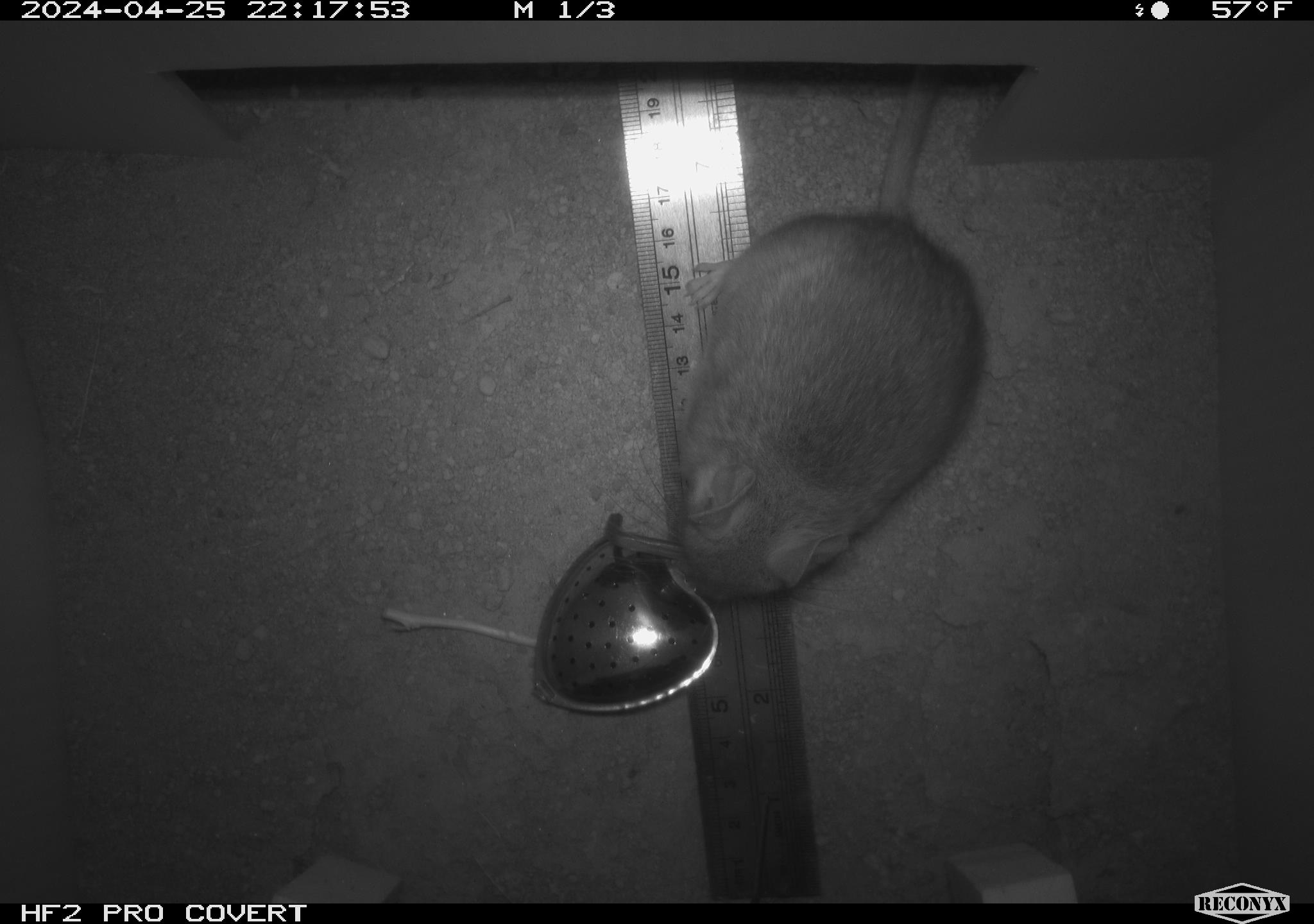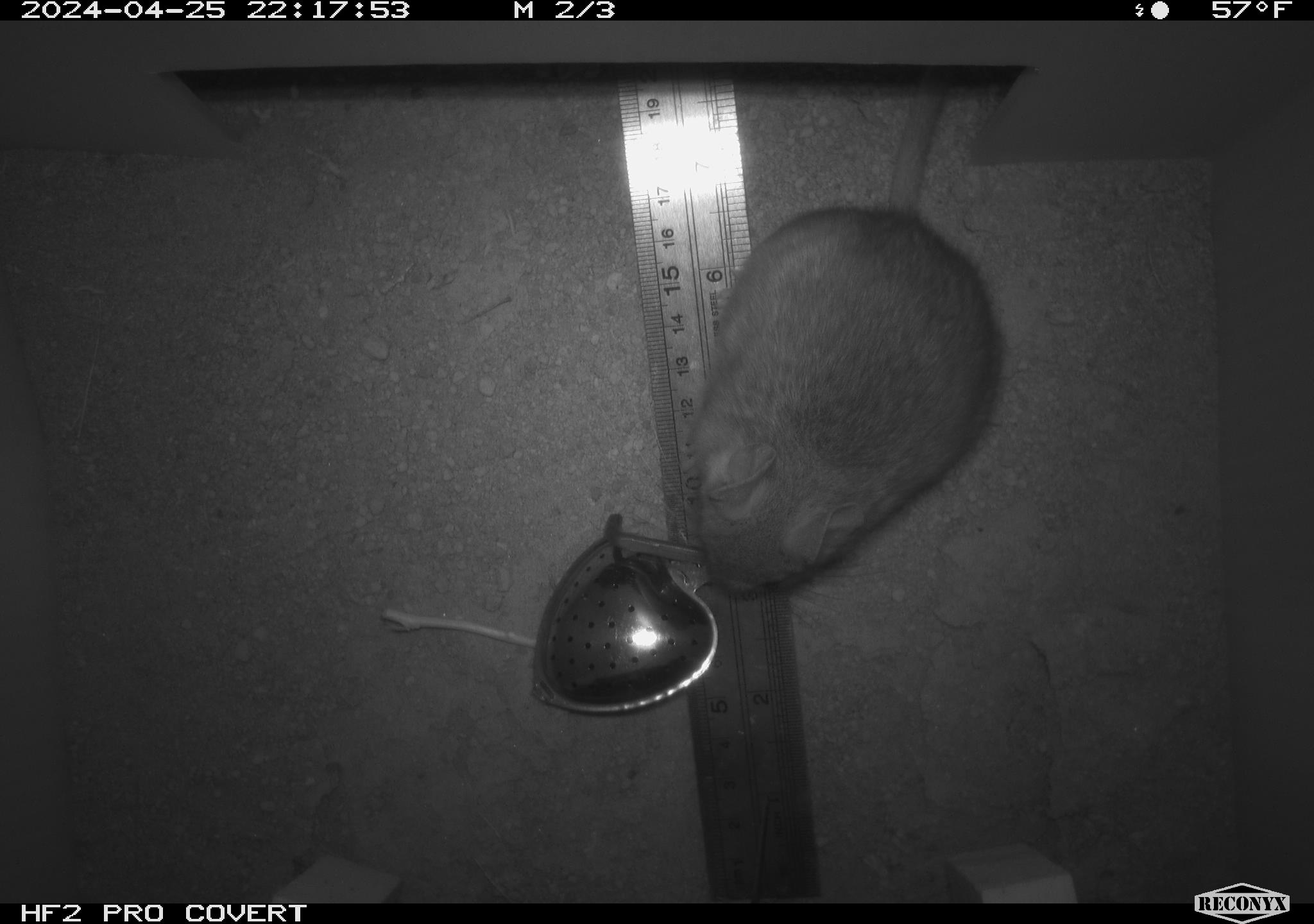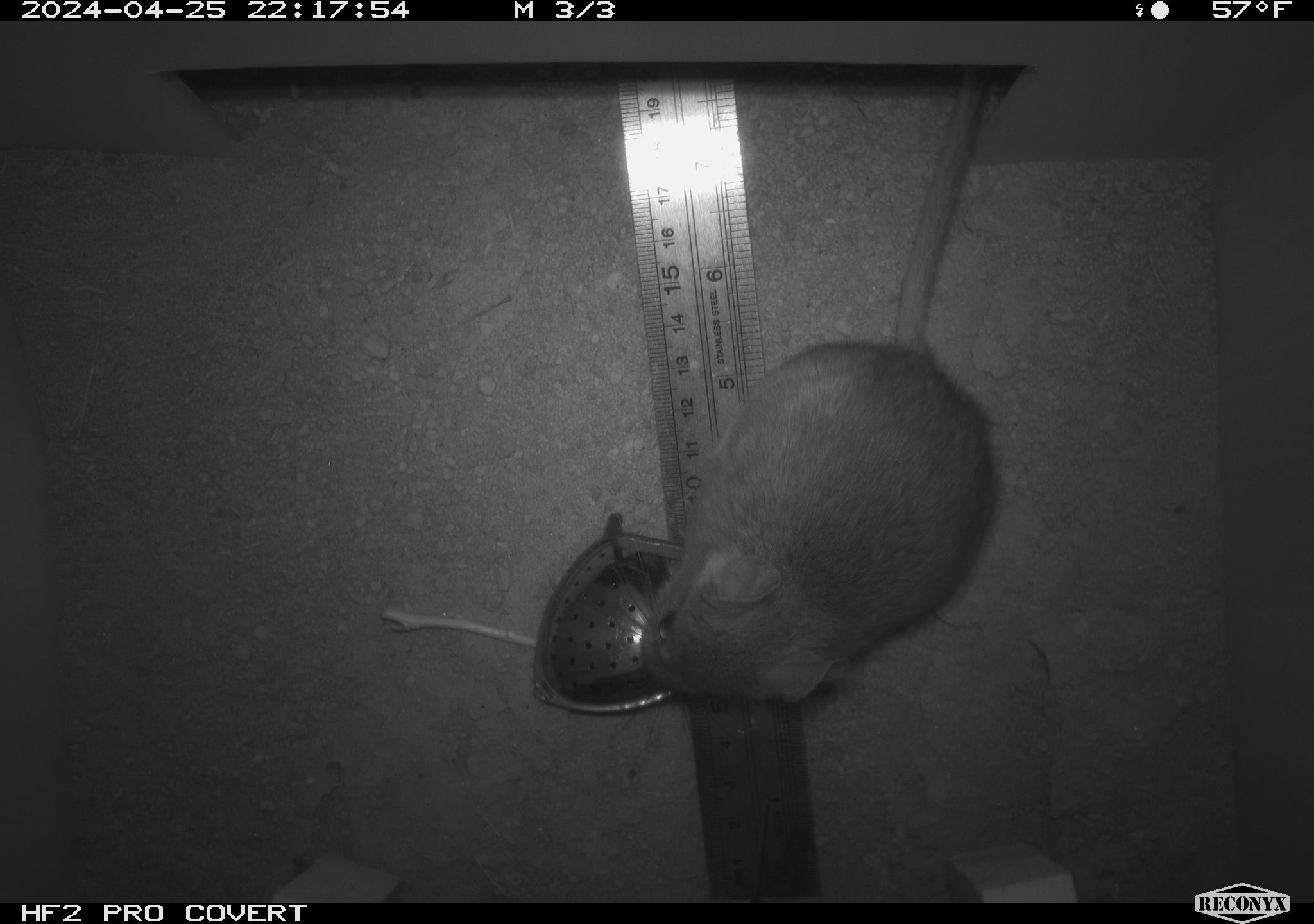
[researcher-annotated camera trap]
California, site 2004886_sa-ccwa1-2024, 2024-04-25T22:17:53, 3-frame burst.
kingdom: Animalia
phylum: Chordata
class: Mammalia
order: Rodentia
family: Cricetidae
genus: Neotoma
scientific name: Neotoma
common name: pack rat or woodrat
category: neotoma species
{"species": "neotoma species (pack rat or woodrat) (Neotoma)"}